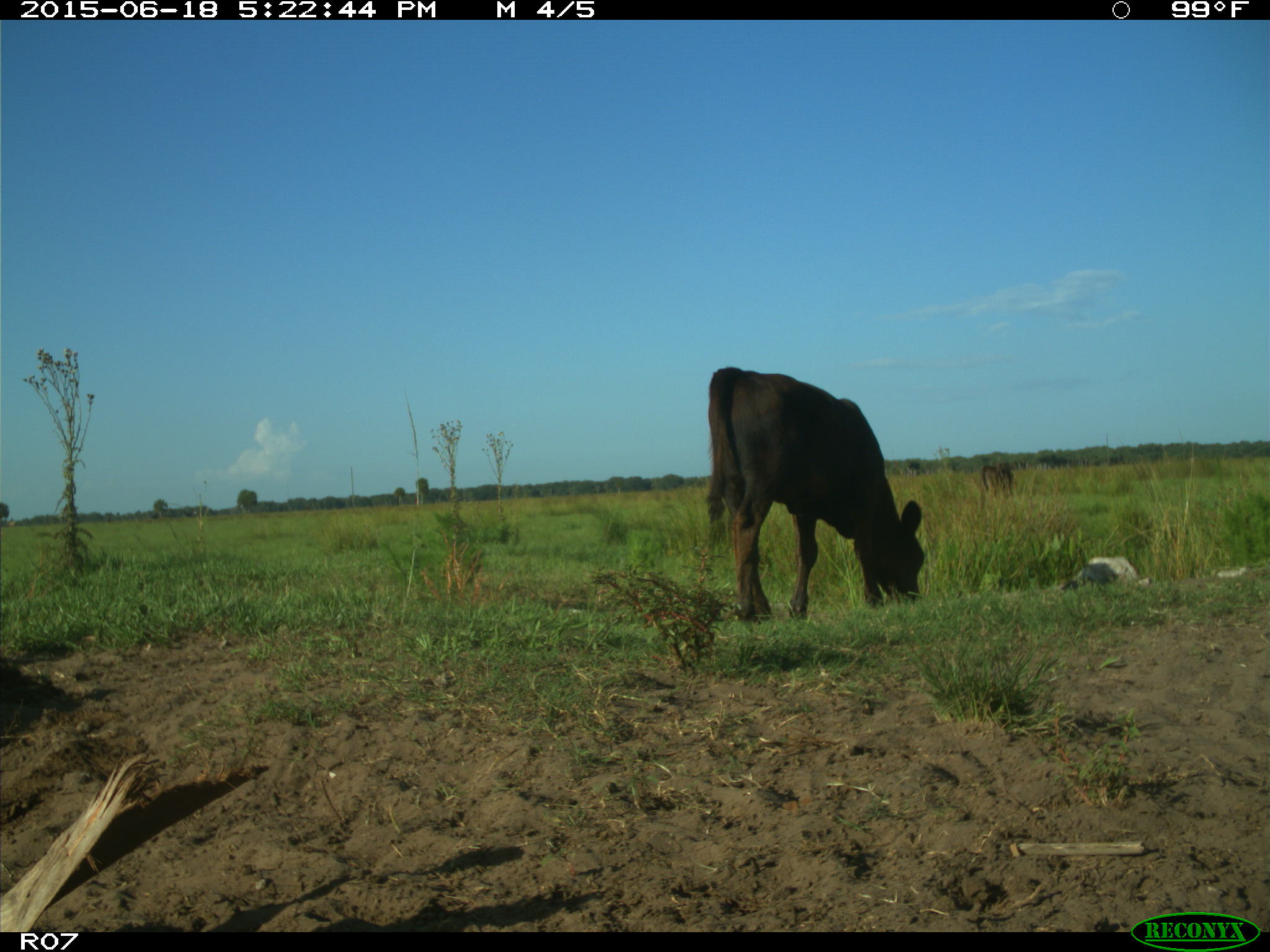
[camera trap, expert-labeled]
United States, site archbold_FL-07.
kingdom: Animalia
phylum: Chordata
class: Mammalia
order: Artiodactyla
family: Bovidae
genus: Bos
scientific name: Bos taurus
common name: domestic cow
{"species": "Bos taurus (domestic cow)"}